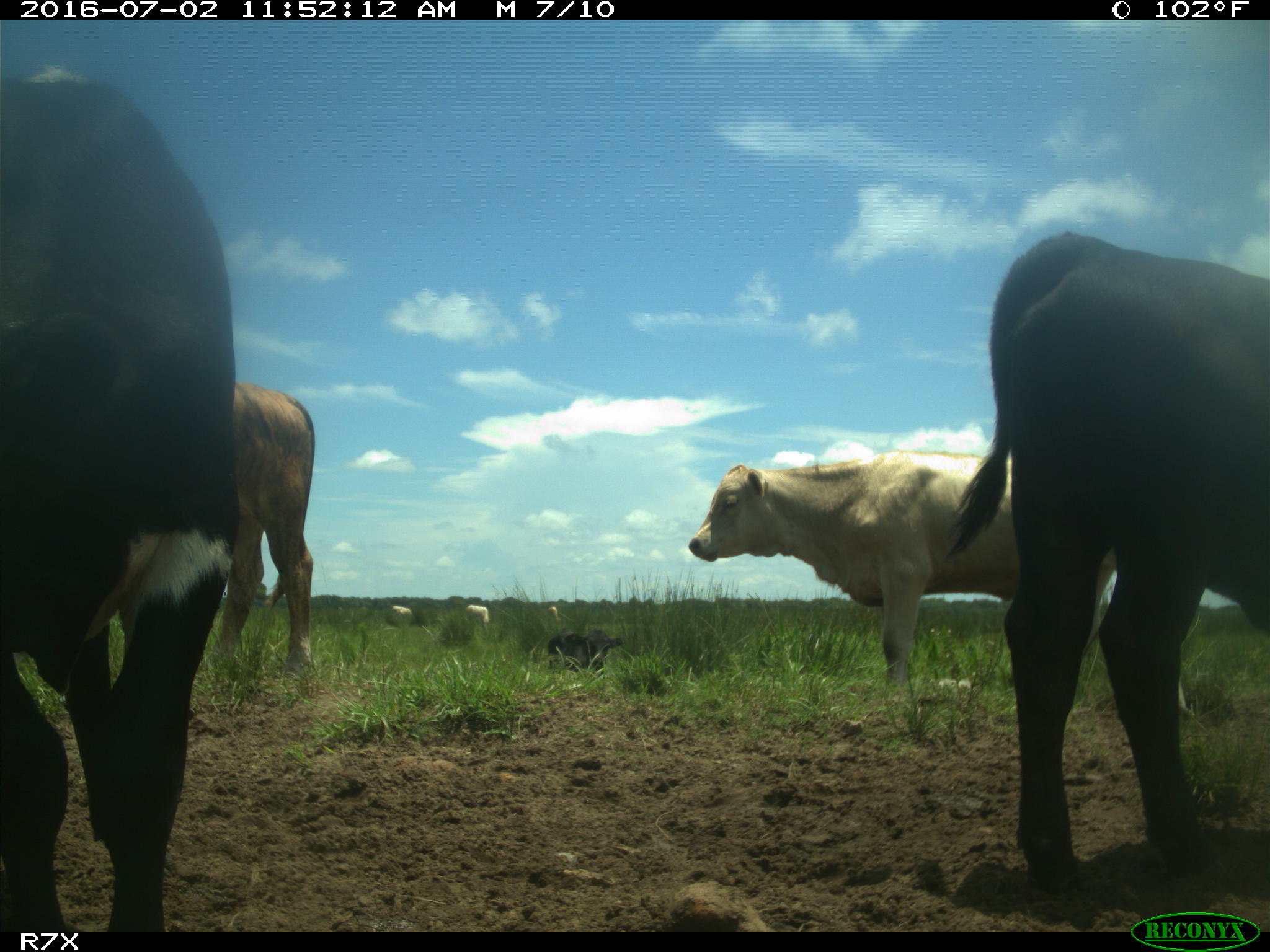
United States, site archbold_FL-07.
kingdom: Animalia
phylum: Chordata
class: Mammalia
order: Artiodactyla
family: Bovidae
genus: Bos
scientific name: Bos taurus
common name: domestic cow